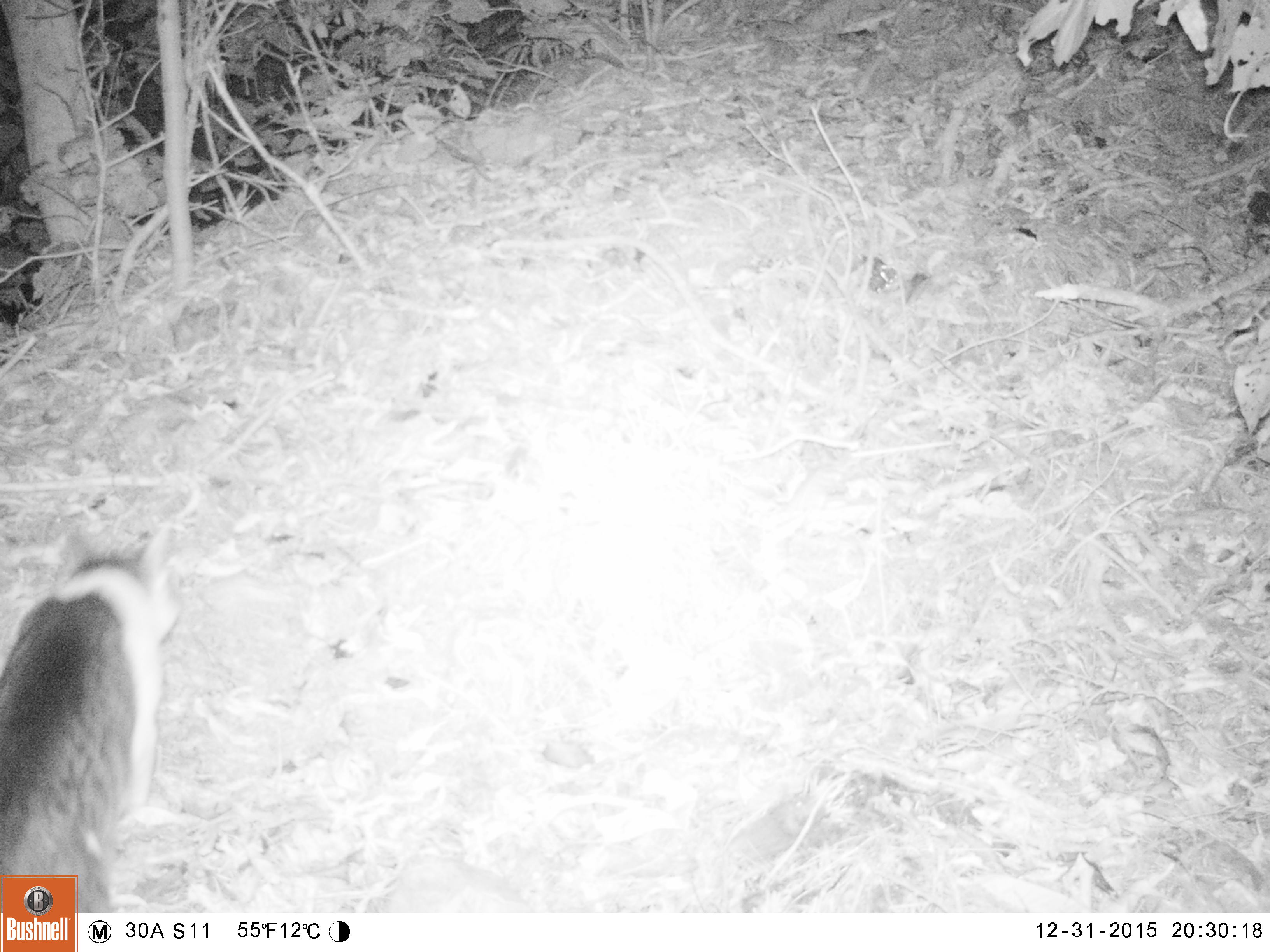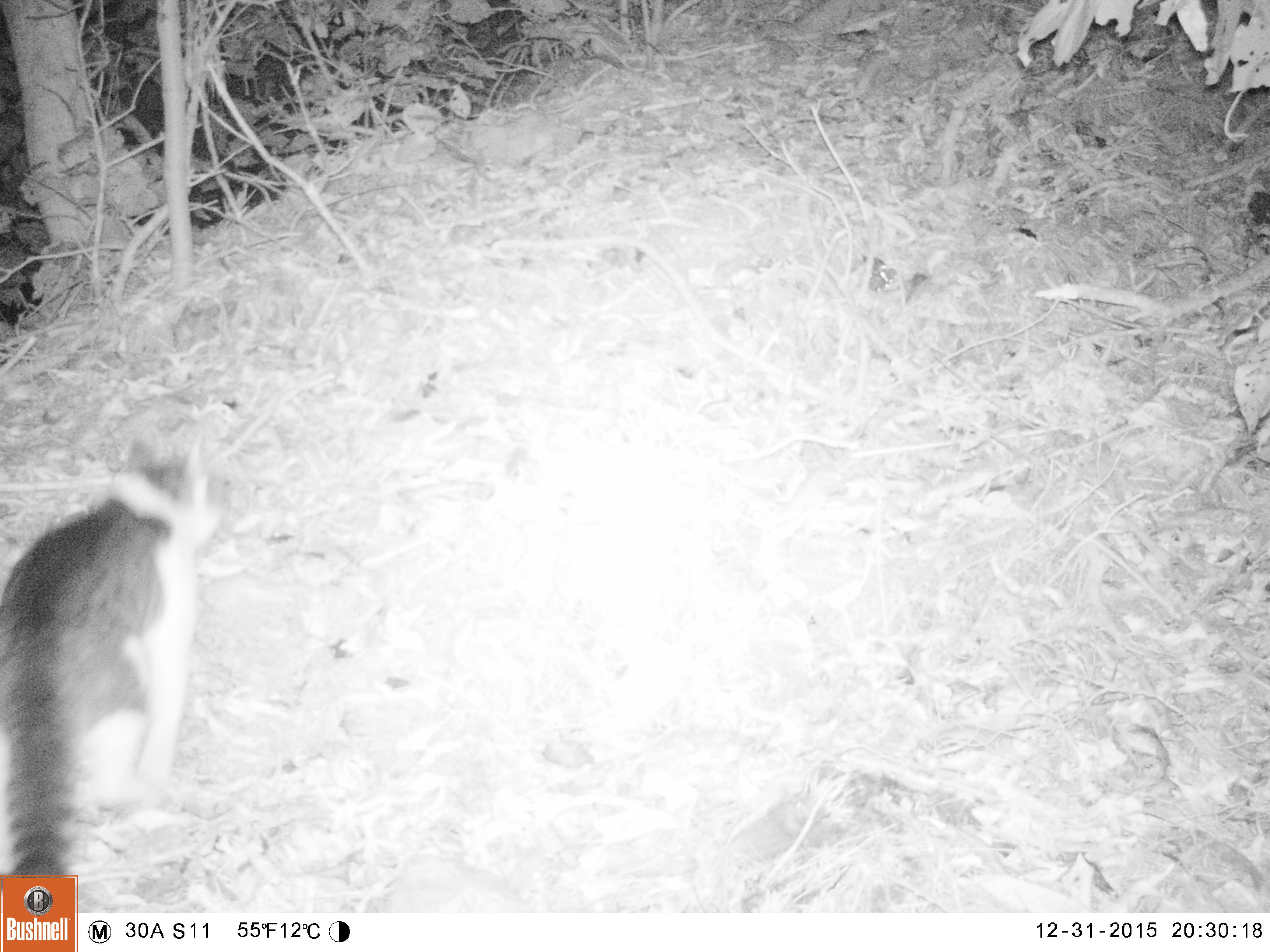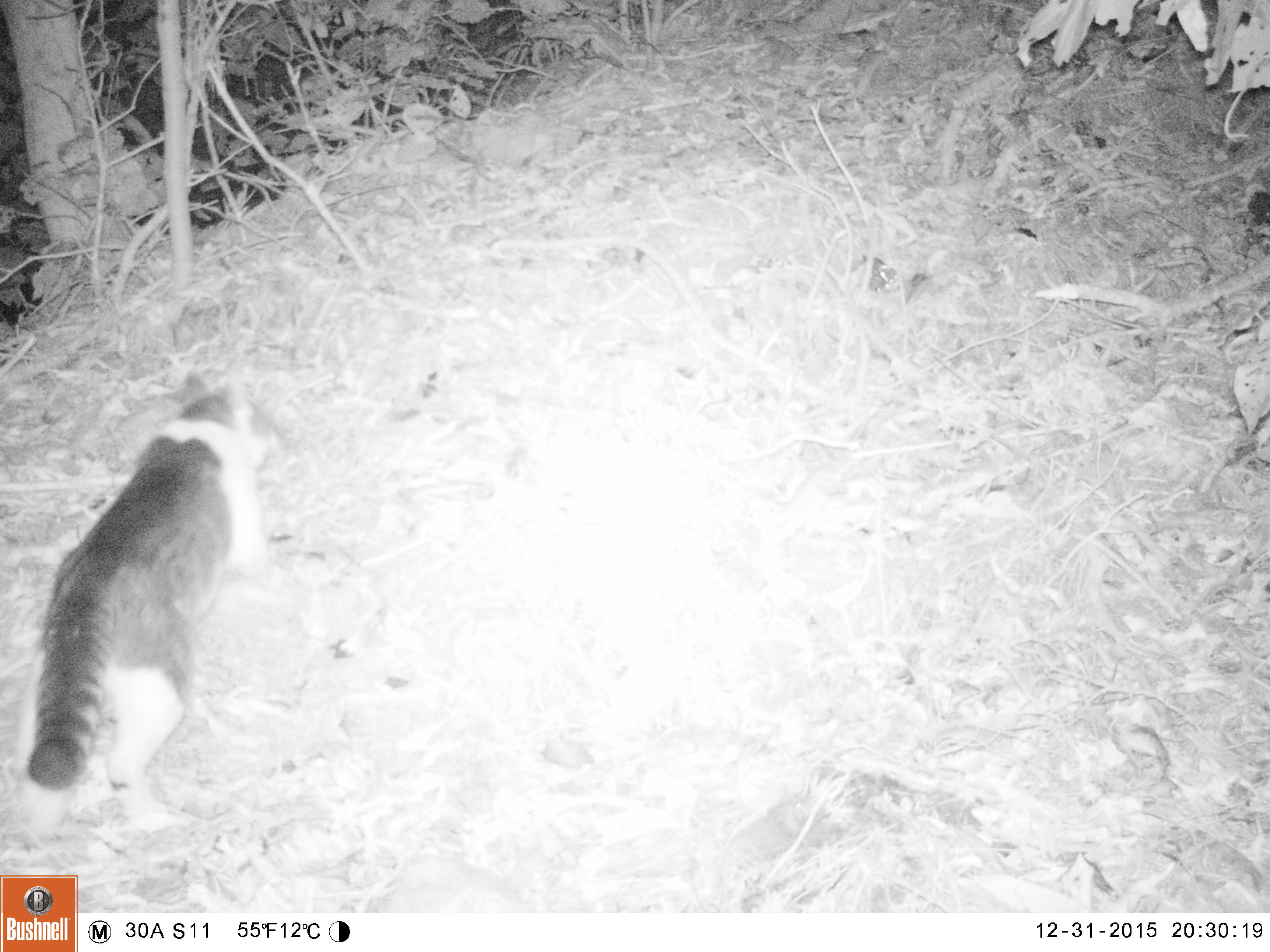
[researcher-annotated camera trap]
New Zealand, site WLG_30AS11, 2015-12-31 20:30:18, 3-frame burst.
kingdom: Animalia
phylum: Chordata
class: Mammalia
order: Carnivora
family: Felidae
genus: Felis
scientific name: Felis catus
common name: domestic cat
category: cat